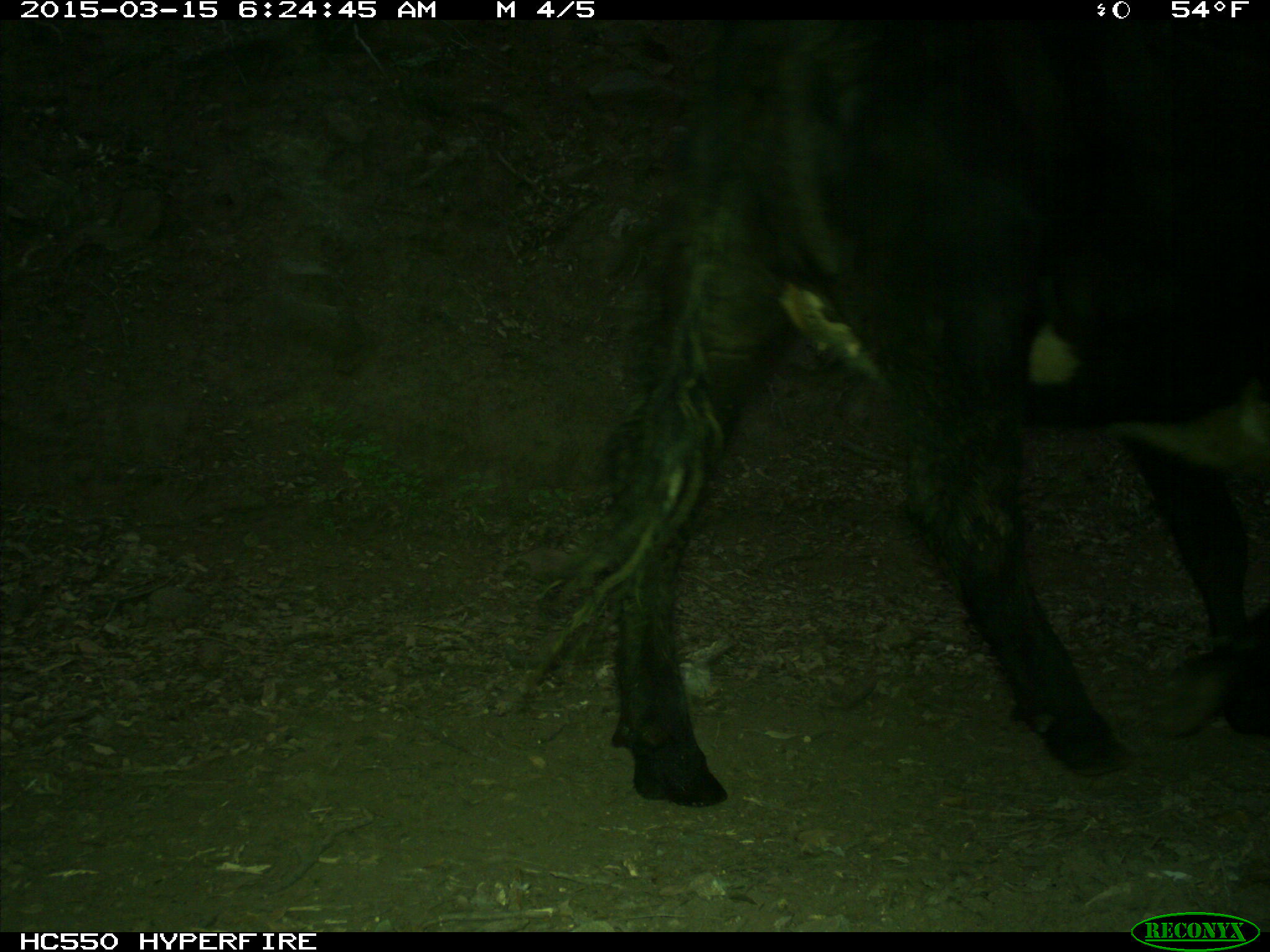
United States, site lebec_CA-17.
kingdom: Animalia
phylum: Chordata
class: Mammalia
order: Artiodactyla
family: Bovidae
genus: Bos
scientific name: Bos taurus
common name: domestic cow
Bos taurus (domestic cow).